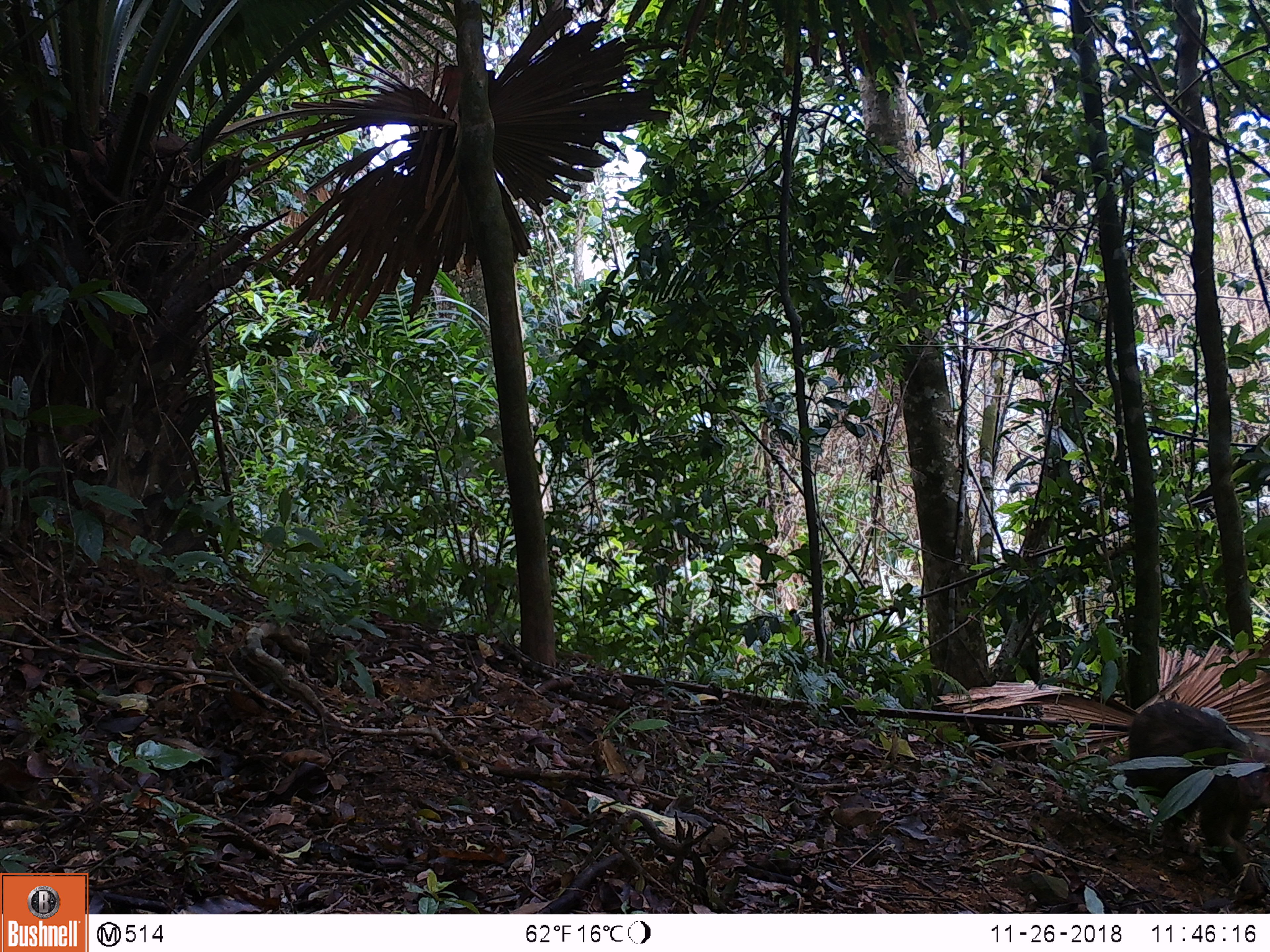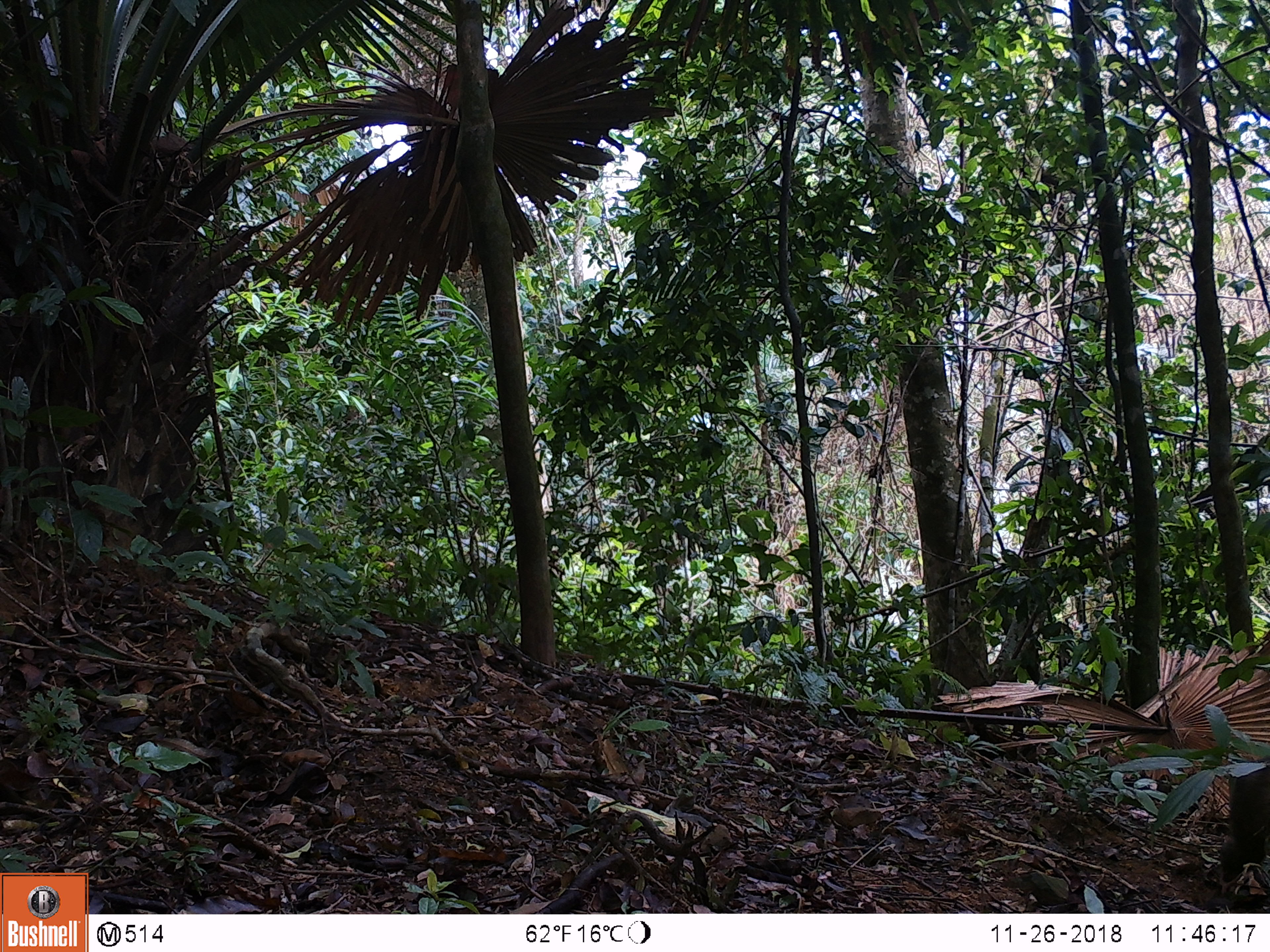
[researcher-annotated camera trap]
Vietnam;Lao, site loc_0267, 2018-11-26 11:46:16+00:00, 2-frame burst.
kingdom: Animalia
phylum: Chordata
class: Mammalia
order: Primates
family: Cercopithecidae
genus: Macaca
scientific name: Macaca arctoides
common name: stump-tailed macaque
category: stump tailed macaque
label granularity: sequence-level